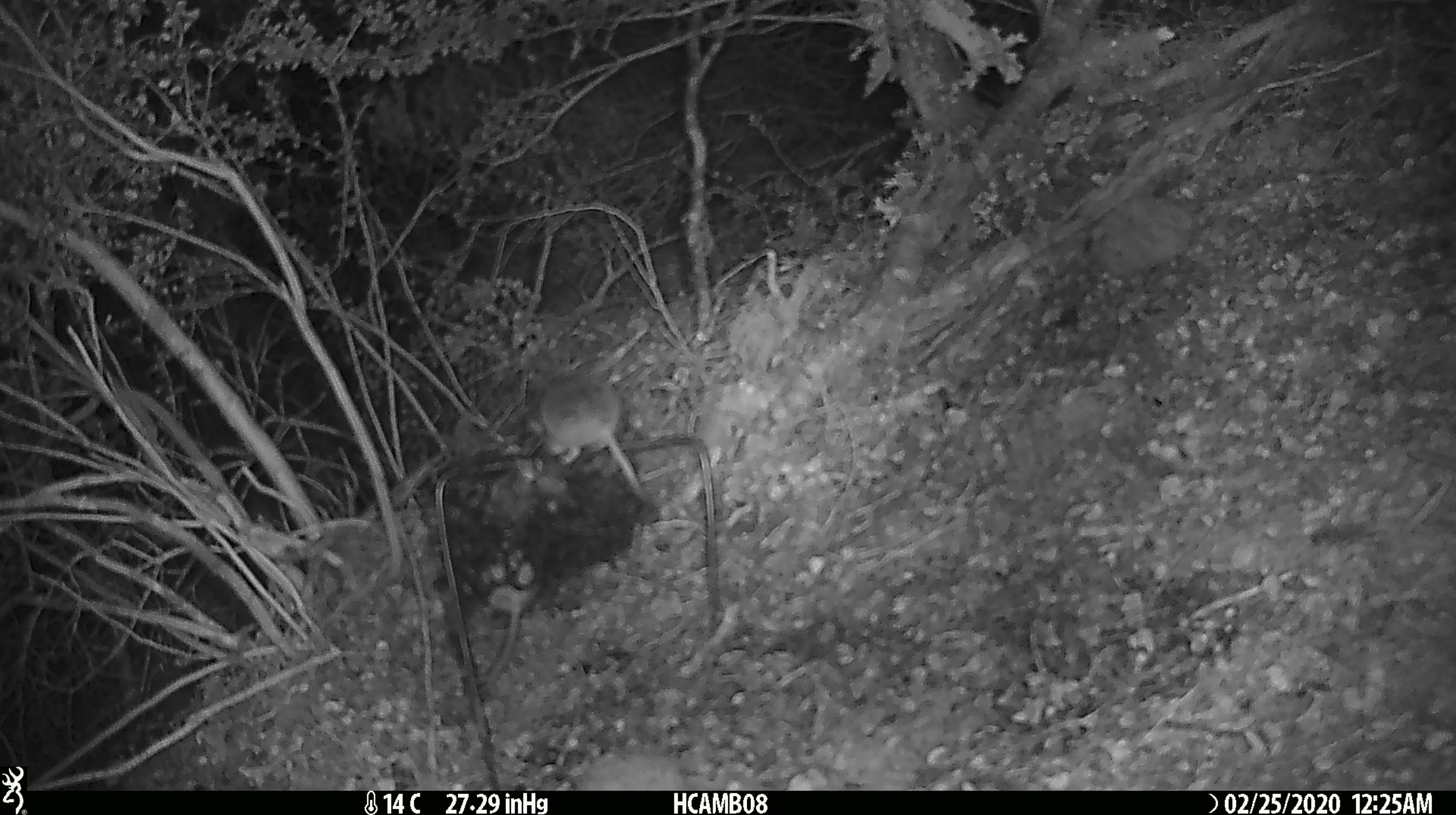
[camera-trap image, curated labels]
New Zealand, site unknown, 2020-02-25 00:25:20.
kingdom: Animalia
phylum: Chordata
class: Mammalia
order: Rodentia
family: Muridae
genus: Mus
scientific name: Mus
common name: mouse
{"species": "mouse (Mus)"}